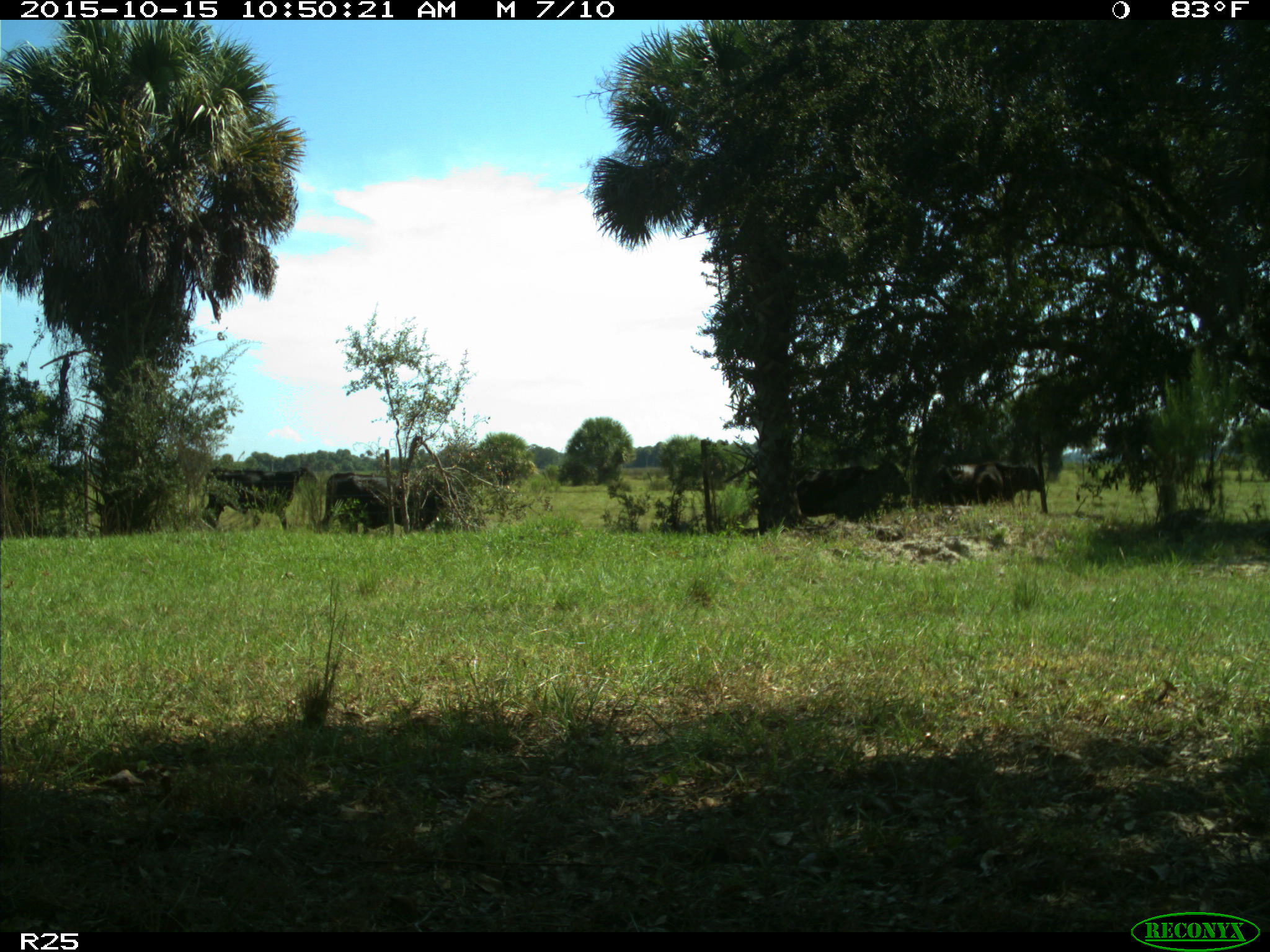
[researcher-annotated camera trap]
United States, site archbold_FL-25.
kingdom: Animalia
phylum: Chordata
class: Mammalia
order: Artiodactyla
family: Bovidae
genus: Bos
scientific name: Bos taurus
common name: domestic cow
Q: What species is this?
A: Bos taurus (domestic cow).